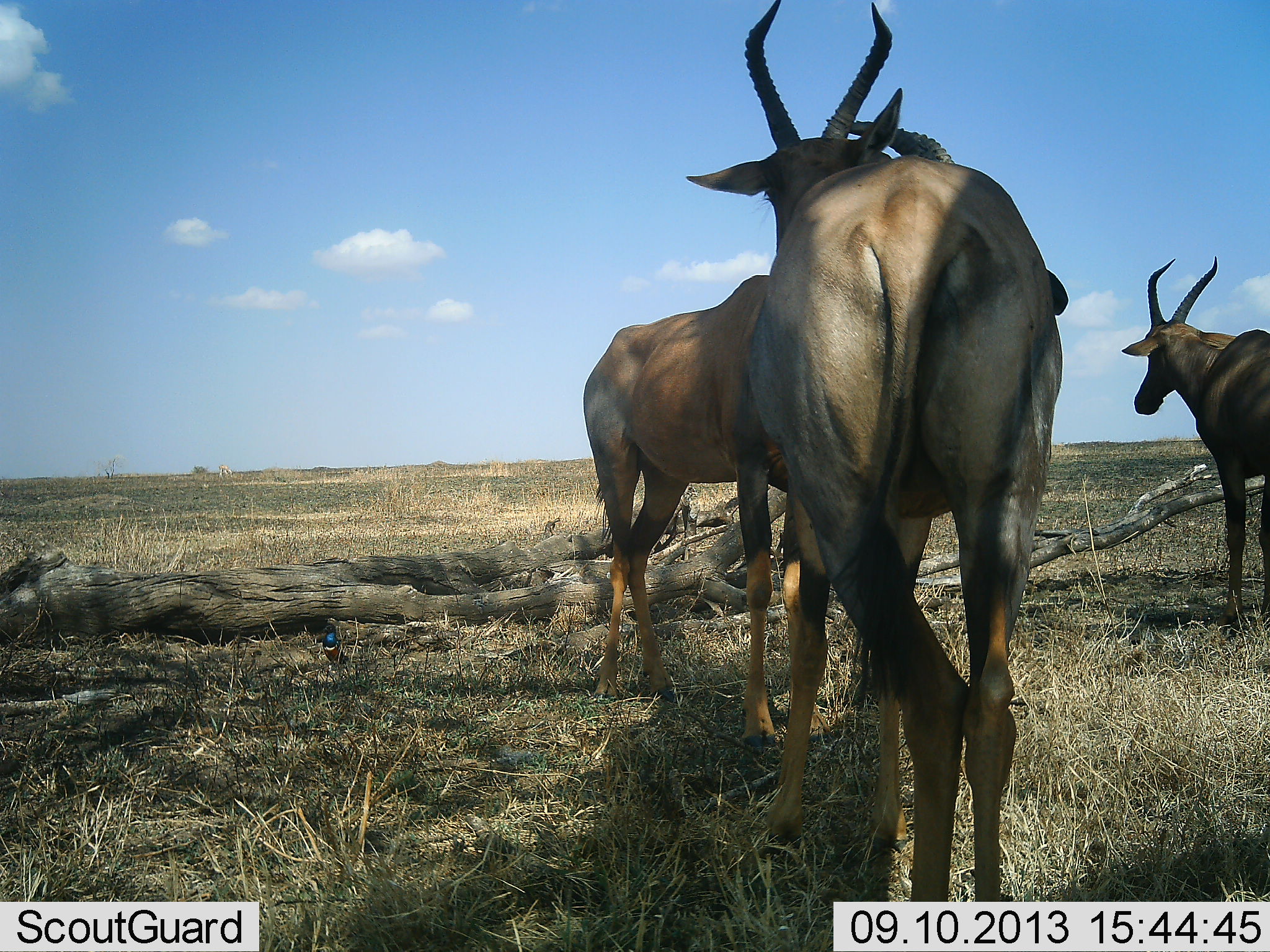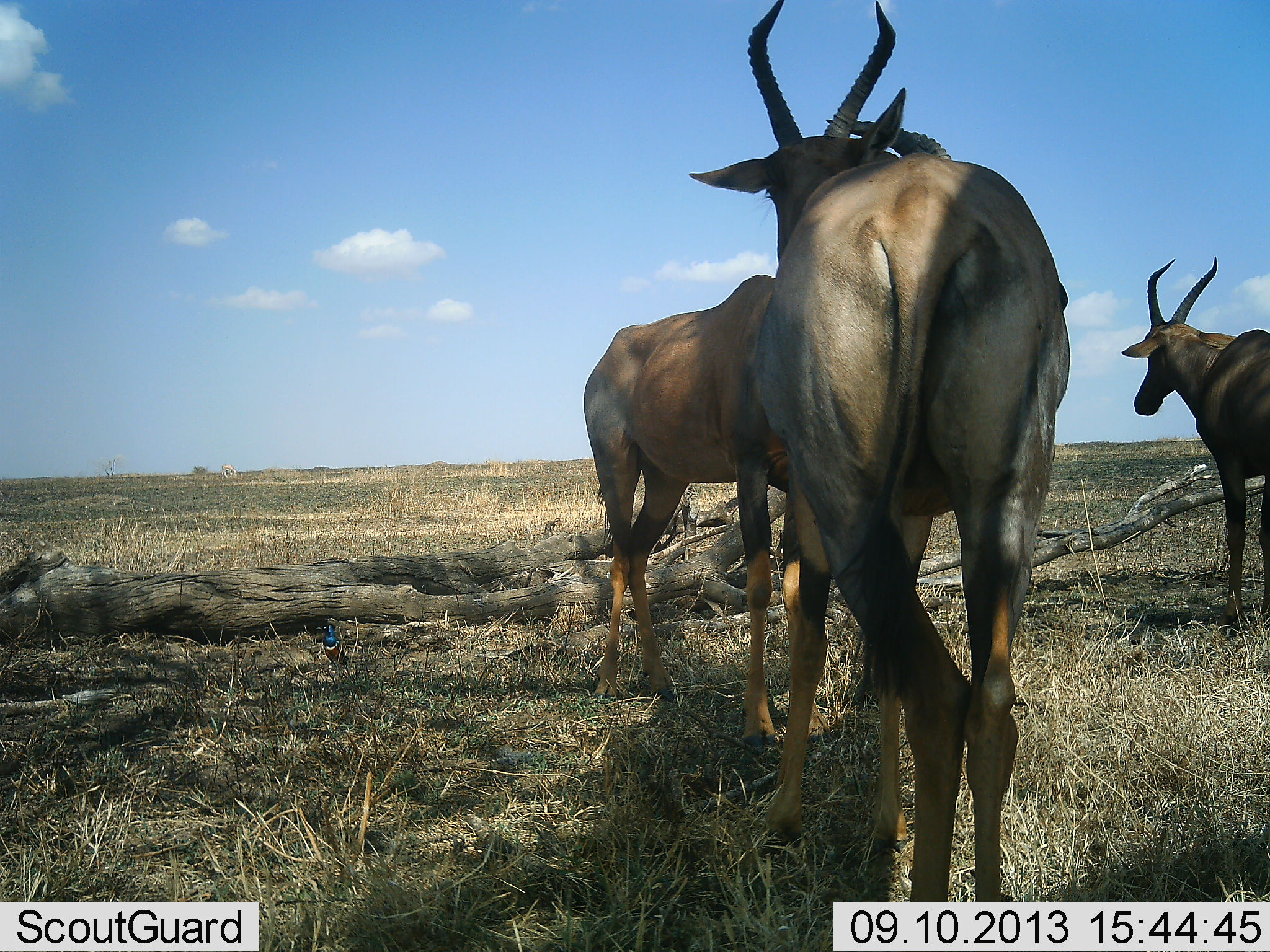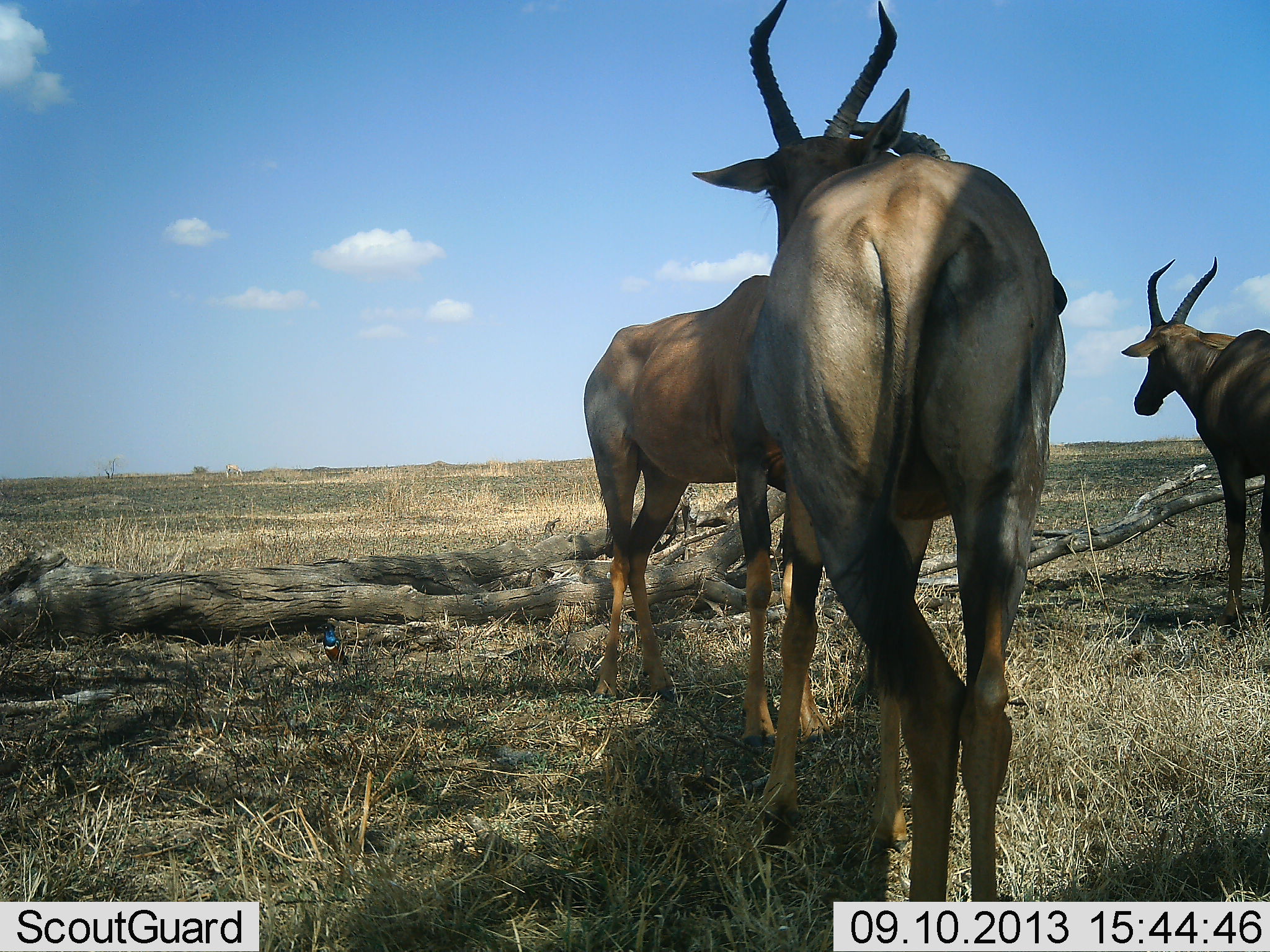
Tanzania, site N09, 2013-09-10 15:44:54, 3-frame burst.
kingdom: Animalia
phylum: Chordata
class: Mammalia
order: Artiodactyla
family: Bovidae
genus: Damaliscus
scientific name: Damaliscus lunatus jimela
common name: topi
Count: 3.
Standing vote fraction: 93%.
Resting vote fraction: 7%.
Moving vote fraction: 0%.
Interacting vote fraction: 7%.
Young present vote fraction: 0%.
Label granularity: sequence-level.